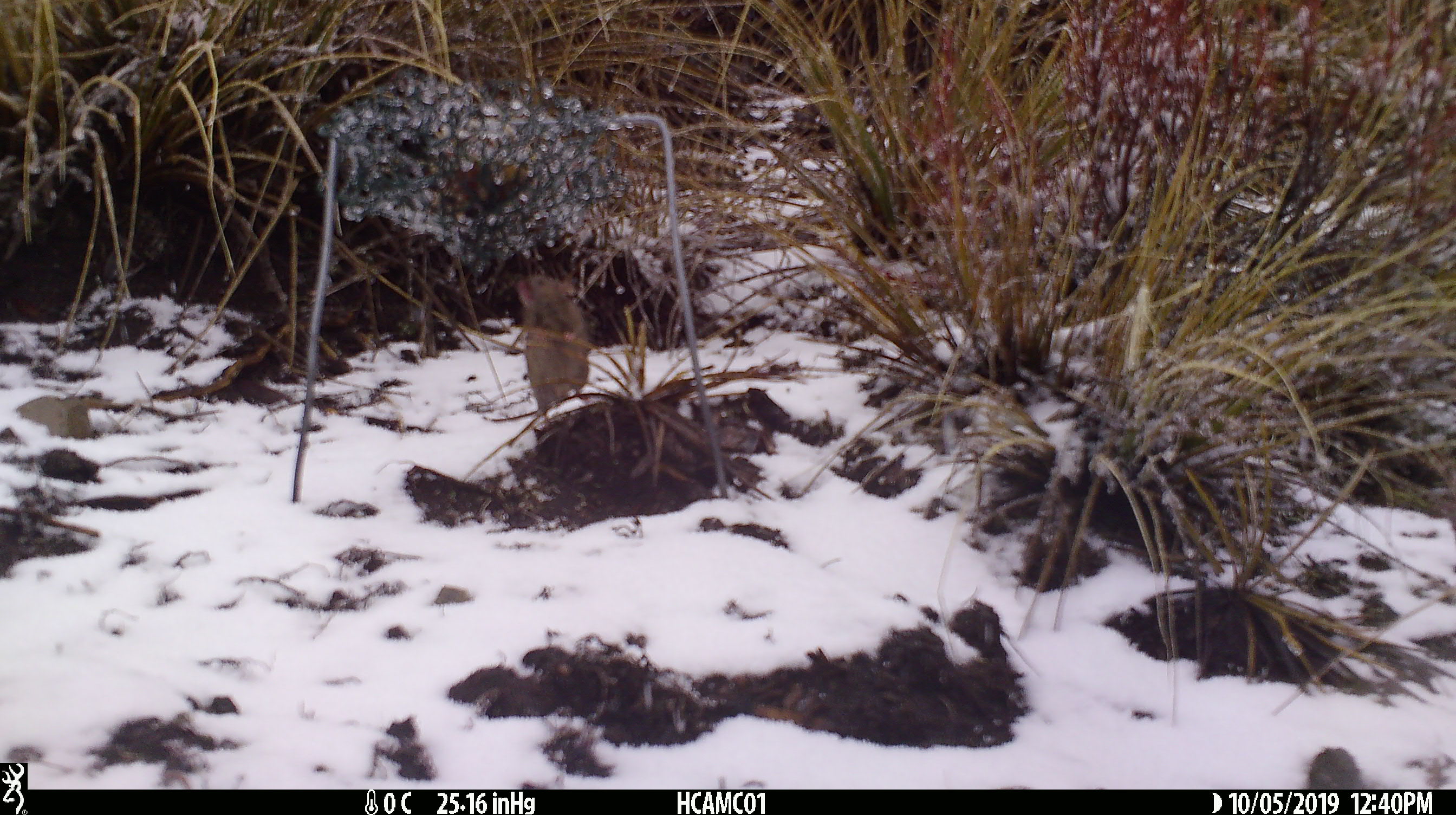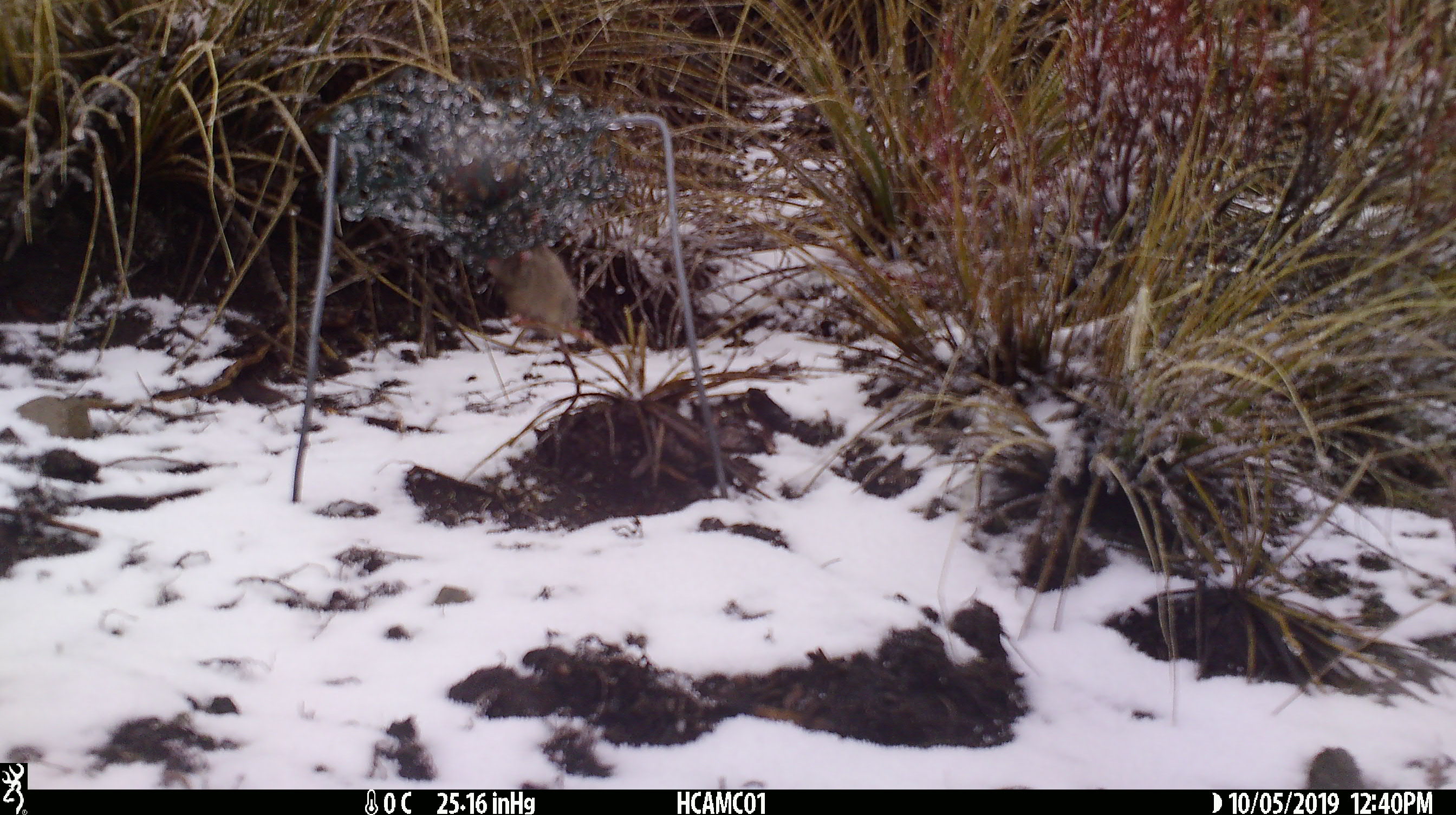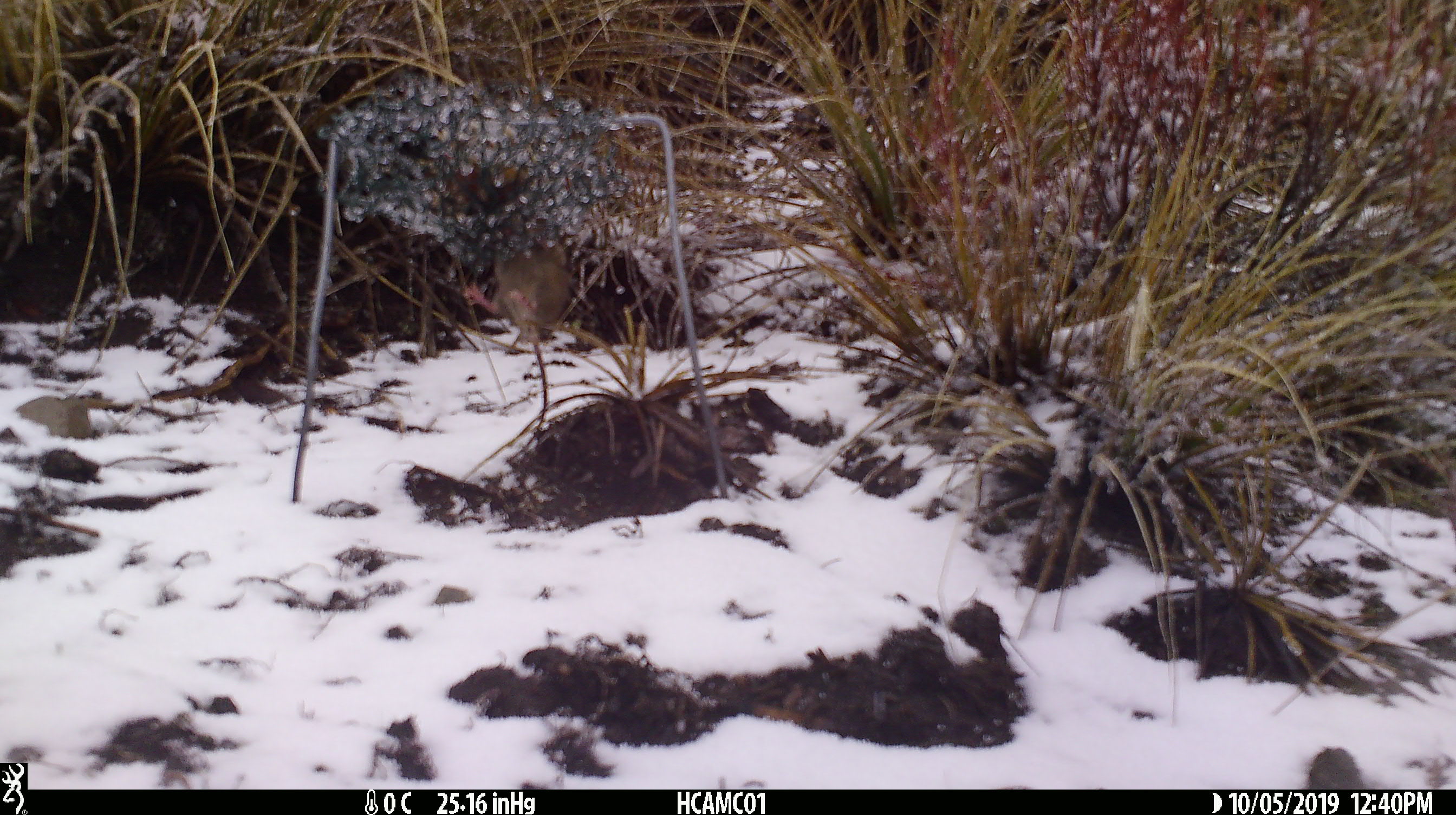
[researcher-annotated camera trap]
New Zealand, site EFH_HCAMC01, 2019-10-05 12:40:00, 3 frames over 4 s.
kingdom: Animalia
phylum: Chordata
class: Mammalia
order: Rodentia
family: Muridae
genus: Mus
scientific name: Mus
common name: mouse